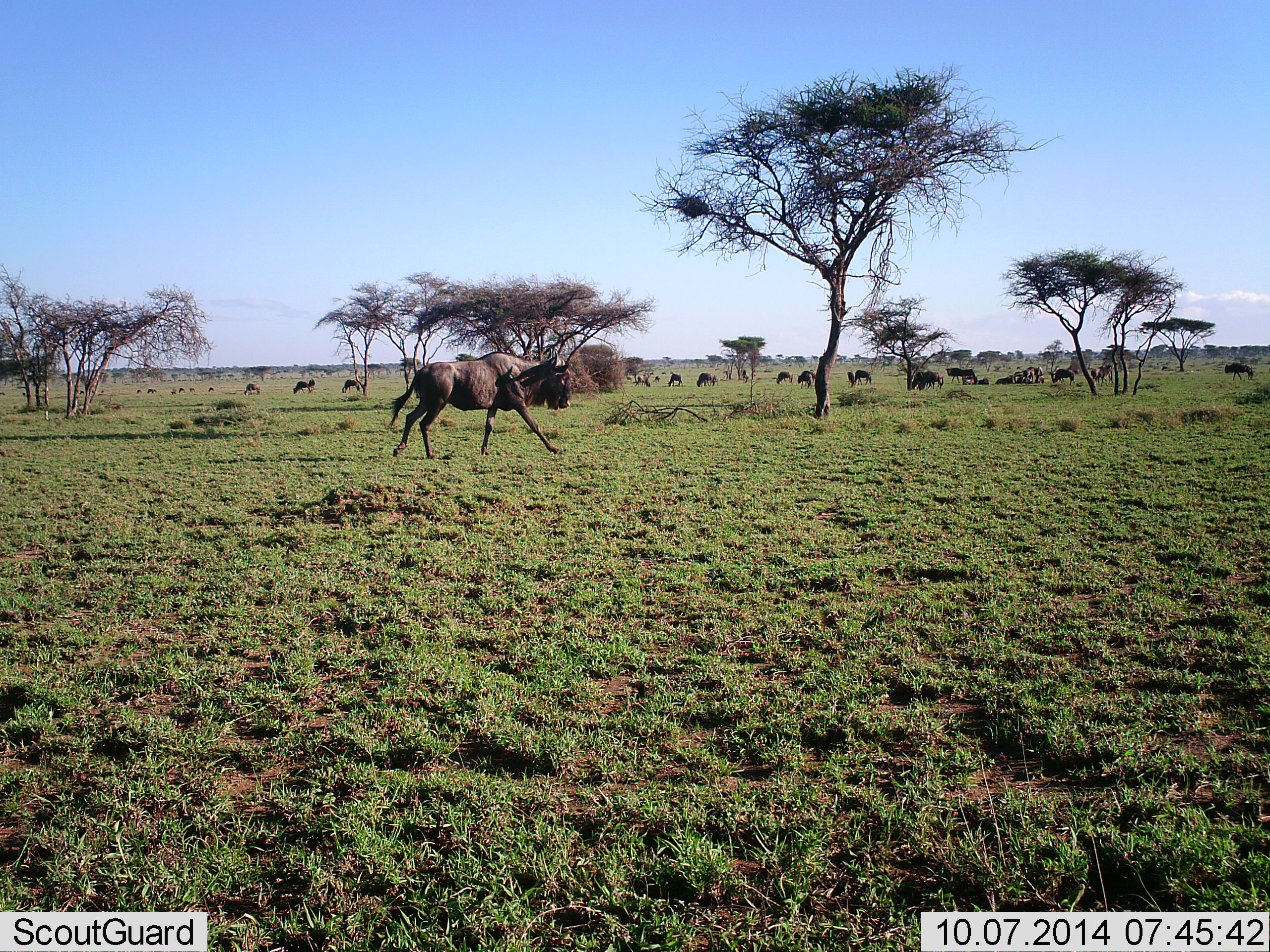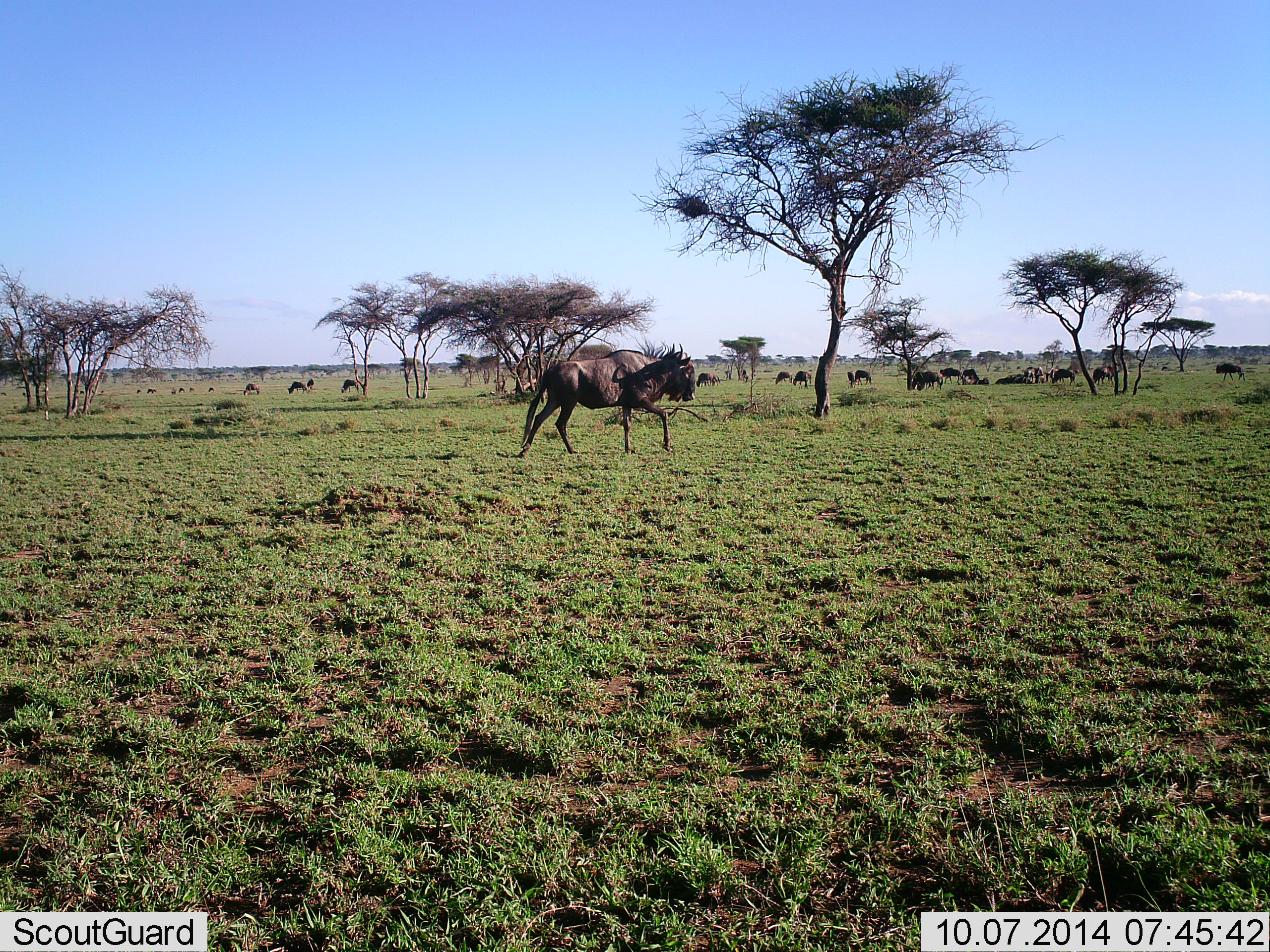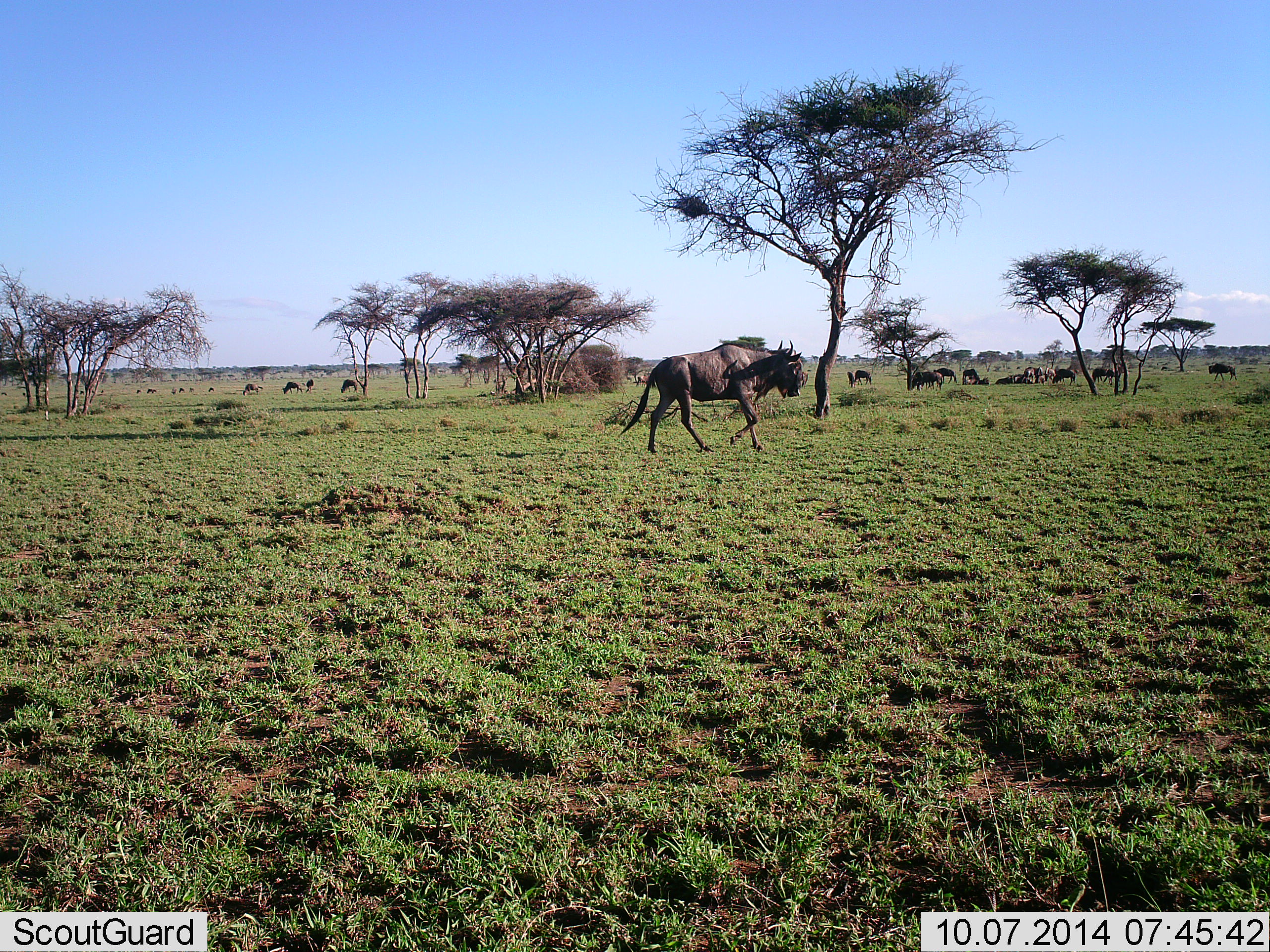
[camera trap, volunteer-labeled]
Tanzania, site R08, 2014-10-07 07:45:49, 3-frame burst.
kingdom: Animalia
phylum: Chordata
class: Mammalia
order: Artiodactyla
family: Bovidae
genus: Connochaetes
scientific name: Connochaetes taurinus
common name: blue wildebeest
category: wildebeest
Wildebeest (blue wildebeest) (Connochaetes taurinus), count 11-50. Behavior (volunteer vote fractions): standing 60%, resting 20%, moving 90%, interacting 0%. Young present (vote fraction): 0%. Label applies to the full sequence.